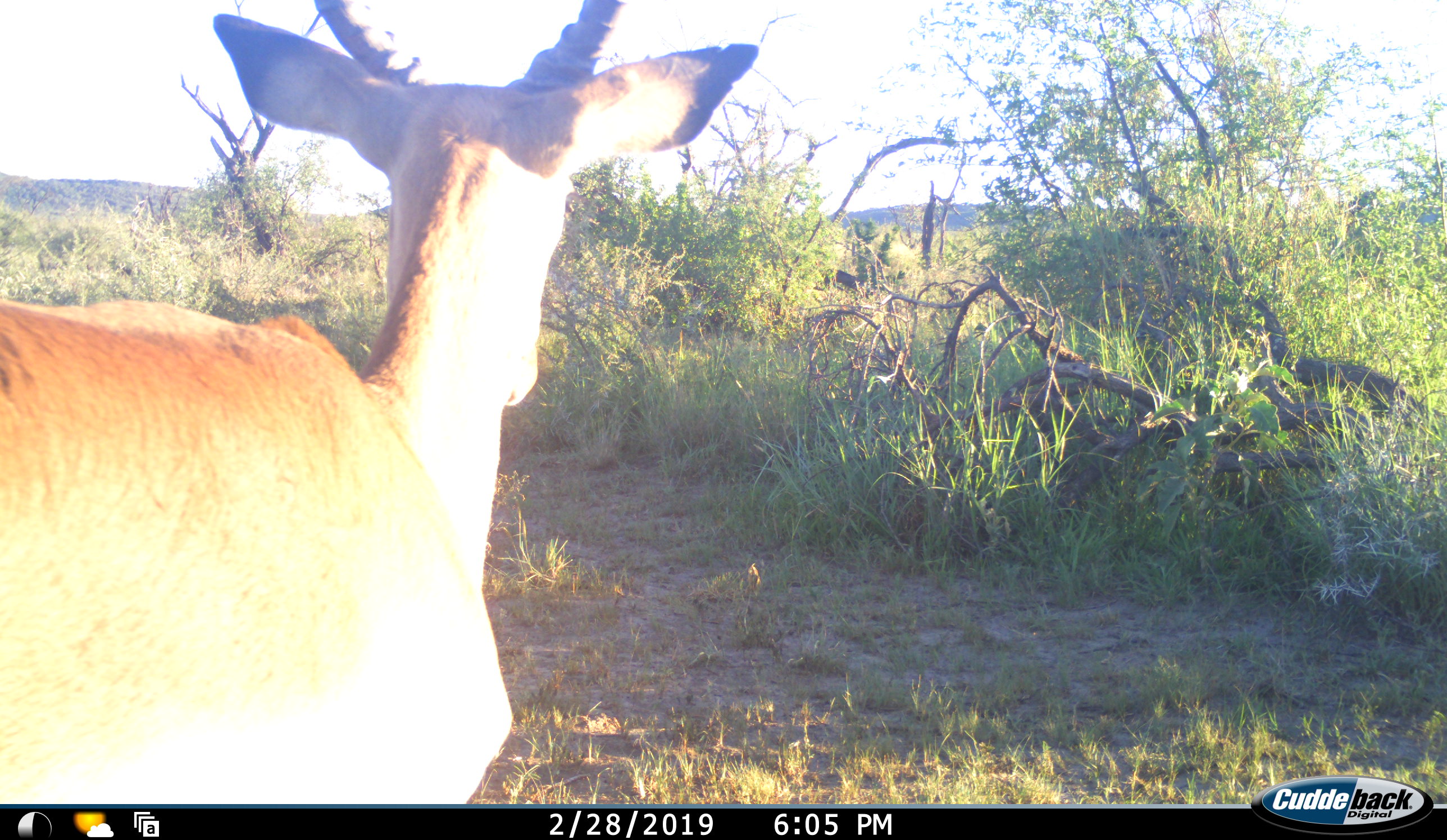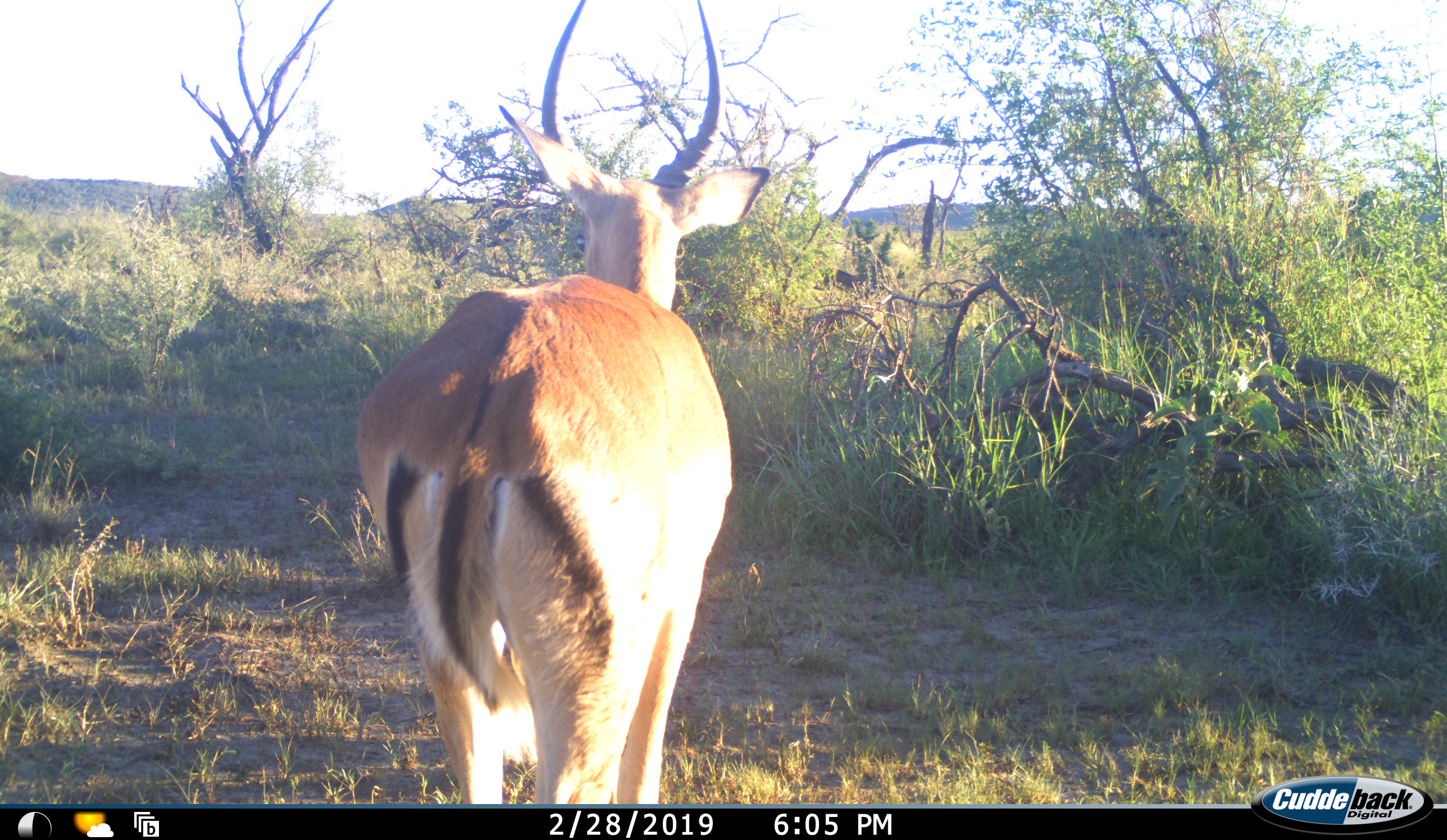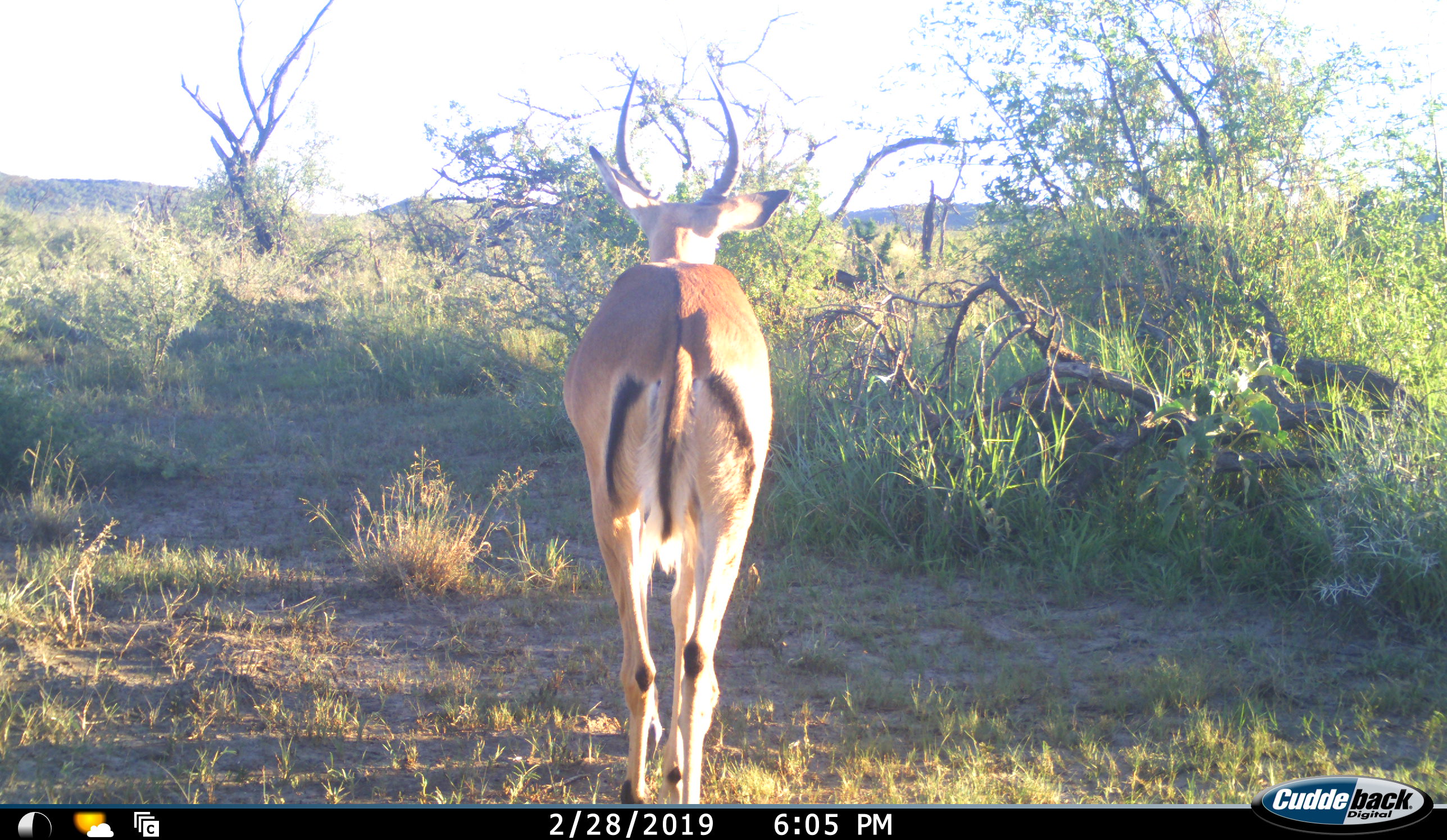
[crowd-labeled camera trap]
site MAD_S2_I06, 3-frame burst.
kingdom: Animalia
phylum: Chordata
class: Mammalia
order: Artiodactyla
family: Bovidae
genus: Aepyceros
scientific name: Aepyceros melampus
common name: impala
Impala (Aepyceros melampus), count 1. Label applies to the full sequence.